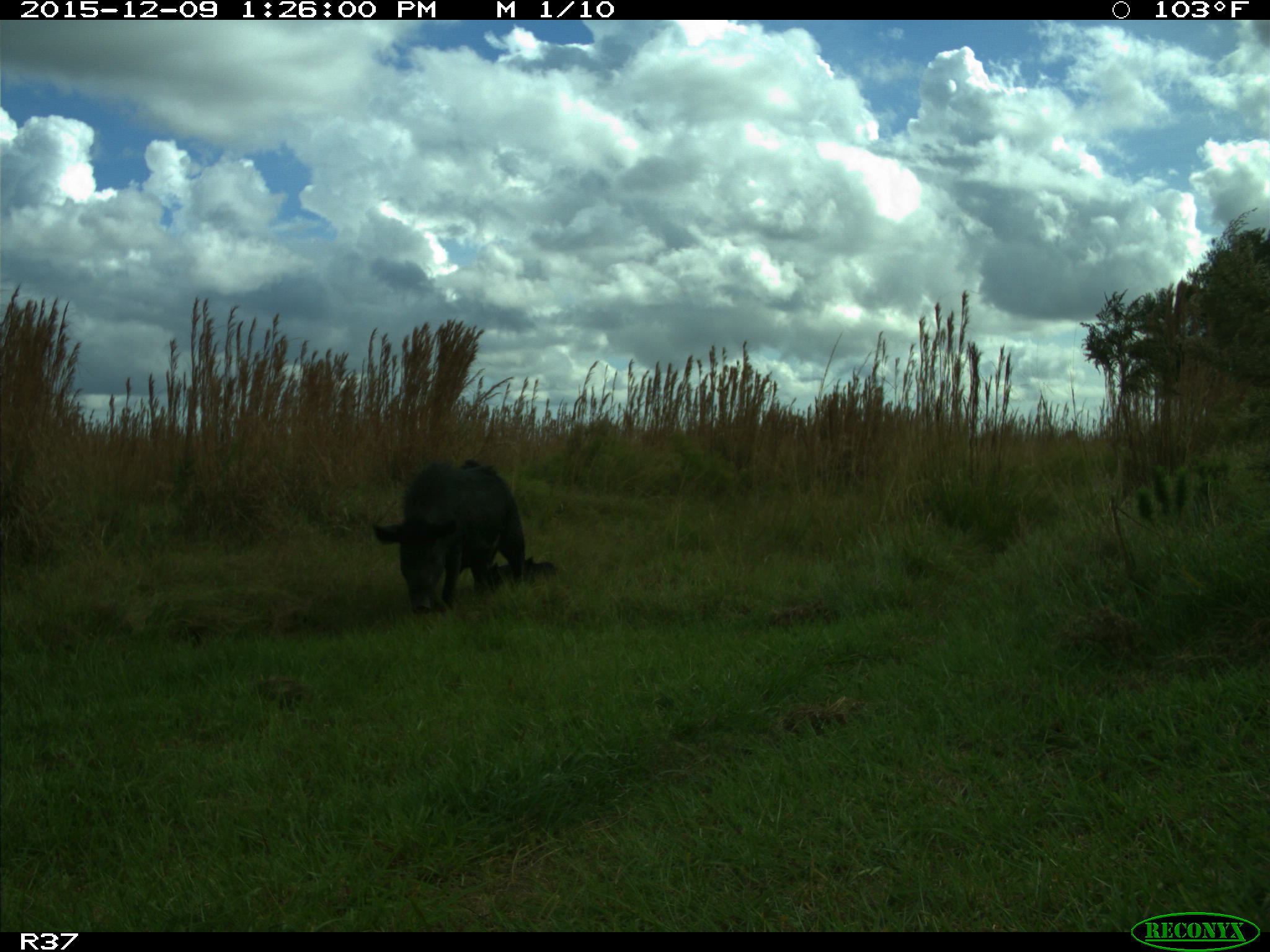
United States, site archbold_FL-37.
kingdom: Animalia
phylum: Chordata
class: Mammalia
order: Artiodactyla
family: Suidae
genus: Sus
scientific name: Sus scrofa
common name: wild boar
Sus scrofa (wild boar).